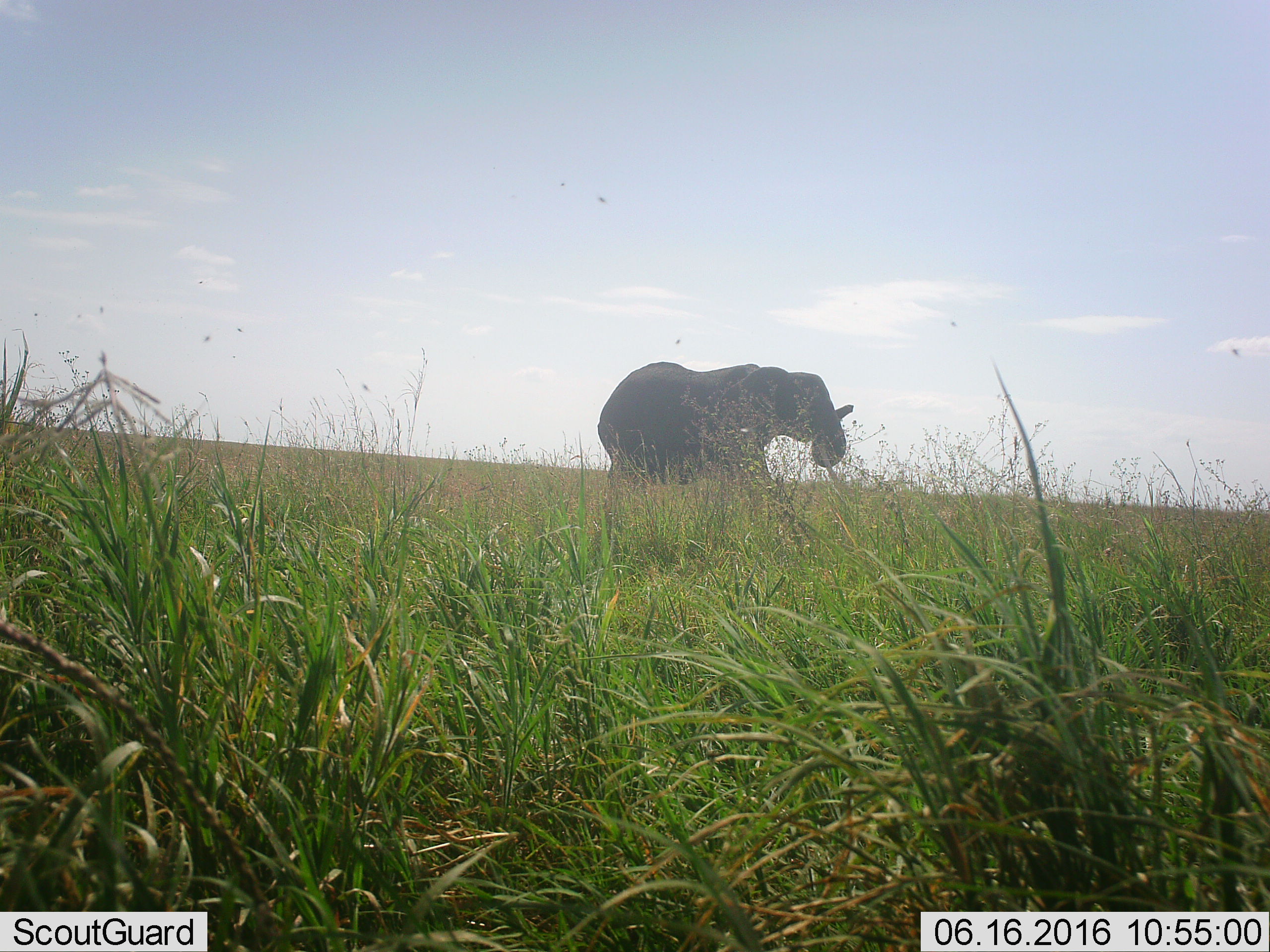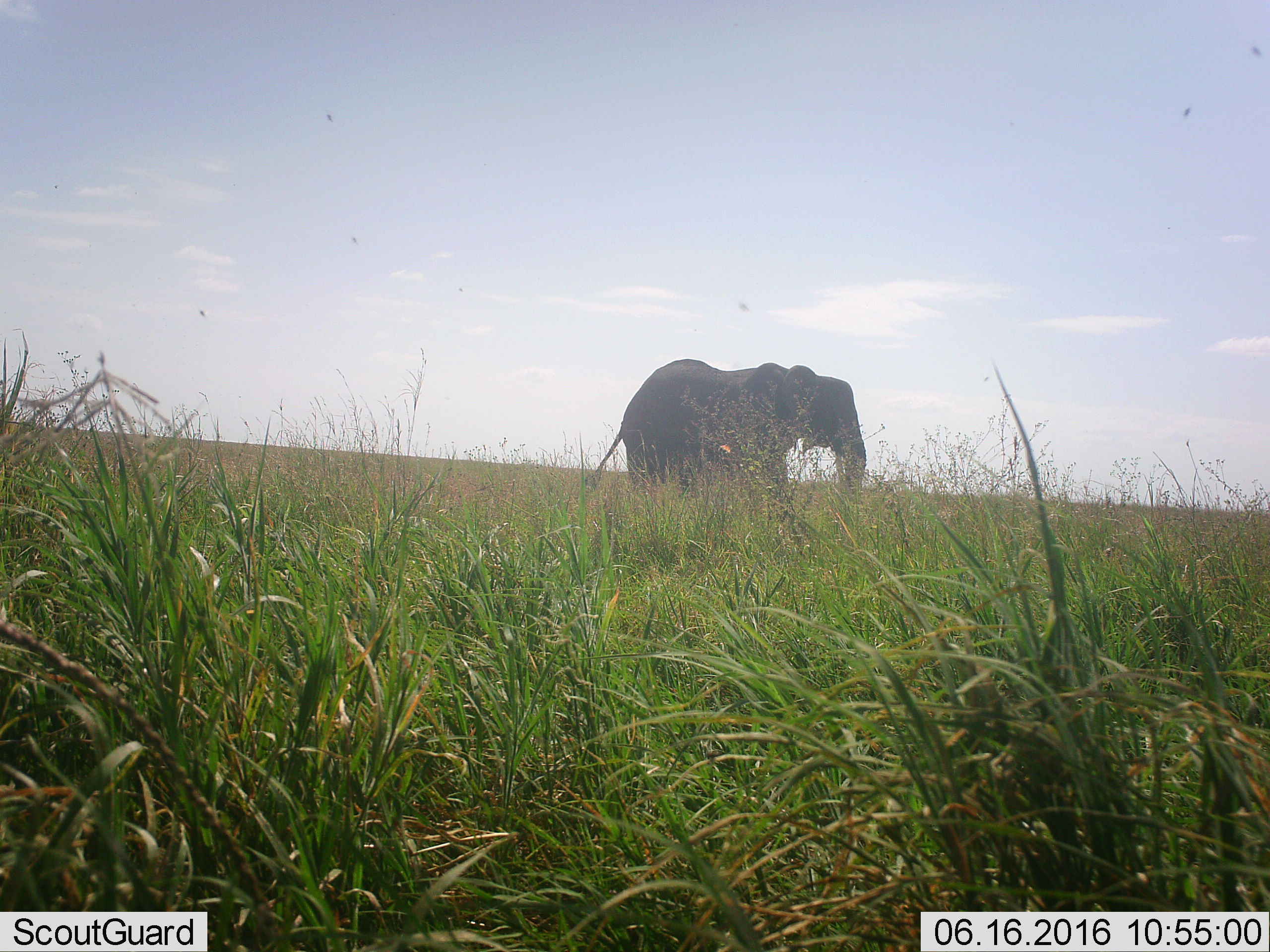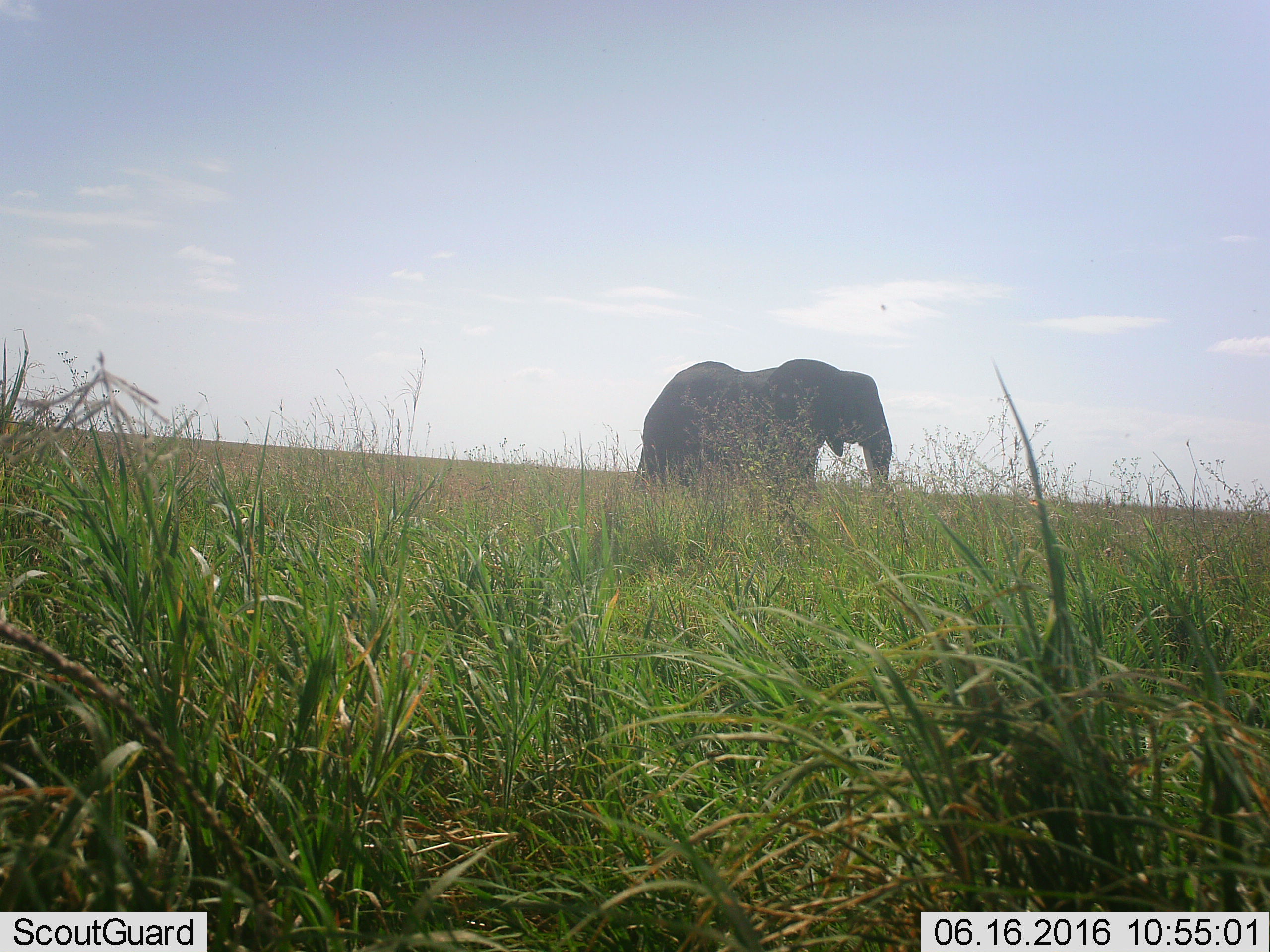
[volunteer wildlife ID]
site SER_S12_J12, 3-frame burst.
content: unidentified animal